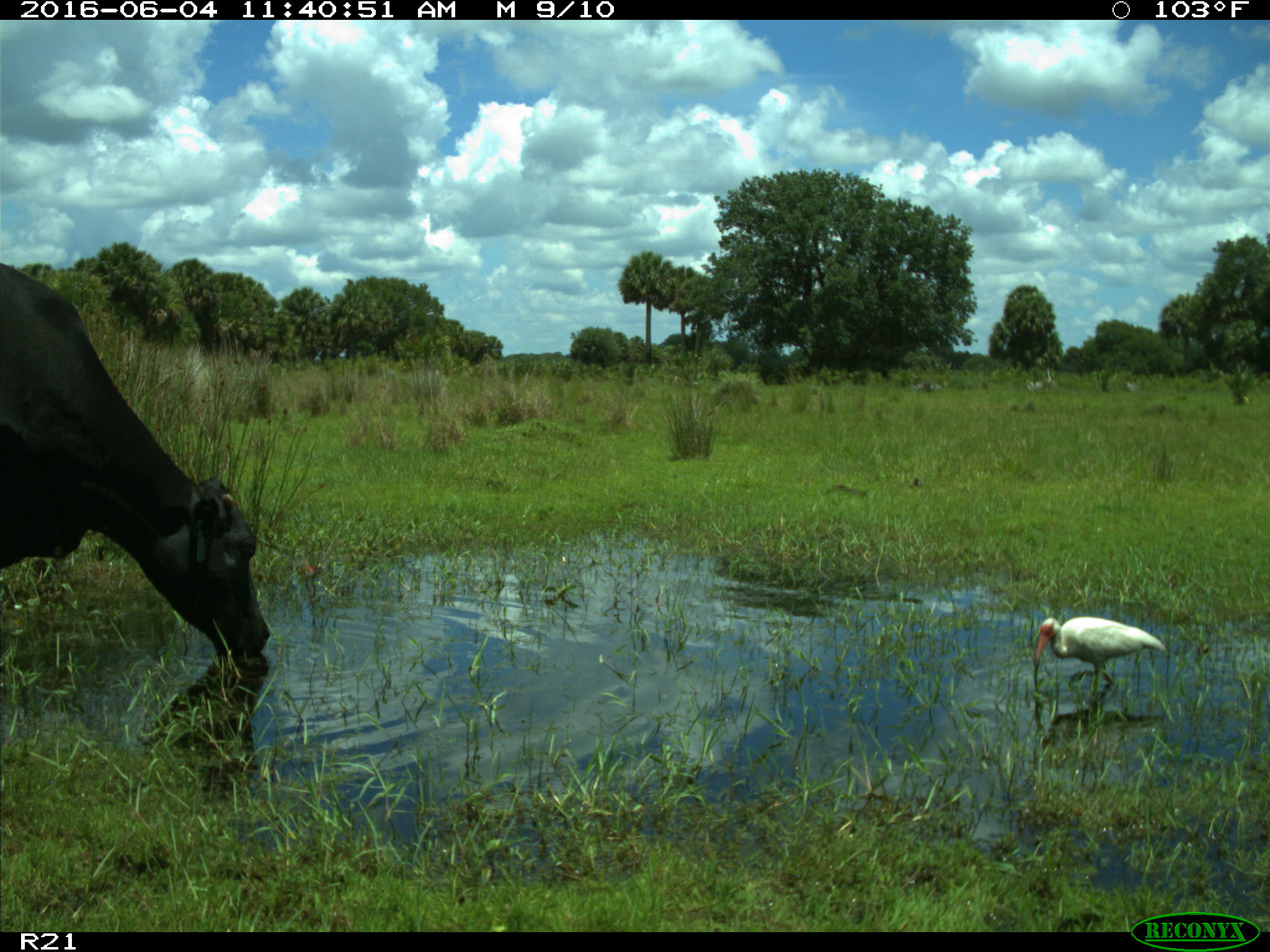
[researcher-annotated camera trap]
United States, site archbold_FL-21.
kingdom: Animalia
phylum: Chordata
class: Mammalia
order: Artiodactyla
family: Bovidae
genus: Bos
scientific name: Bos taurus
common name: domestic cow